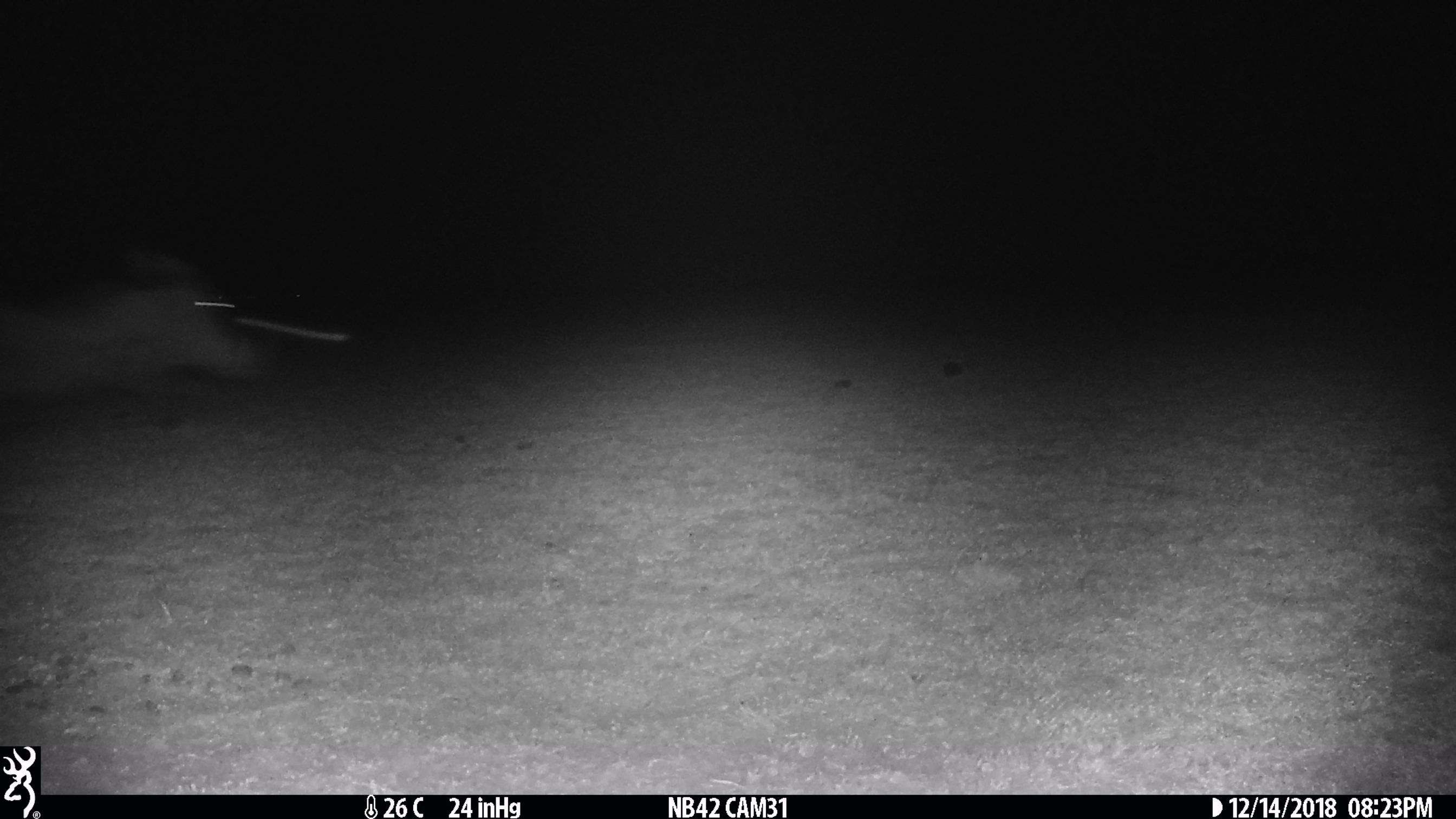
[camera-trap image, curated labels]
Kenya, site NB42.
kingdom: Animalia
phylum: Chordata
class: Mammalia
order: Artiodactyla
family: Suidae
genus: Phacochoerus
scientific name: Phacochoerus africanus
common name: common warthog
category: warthog